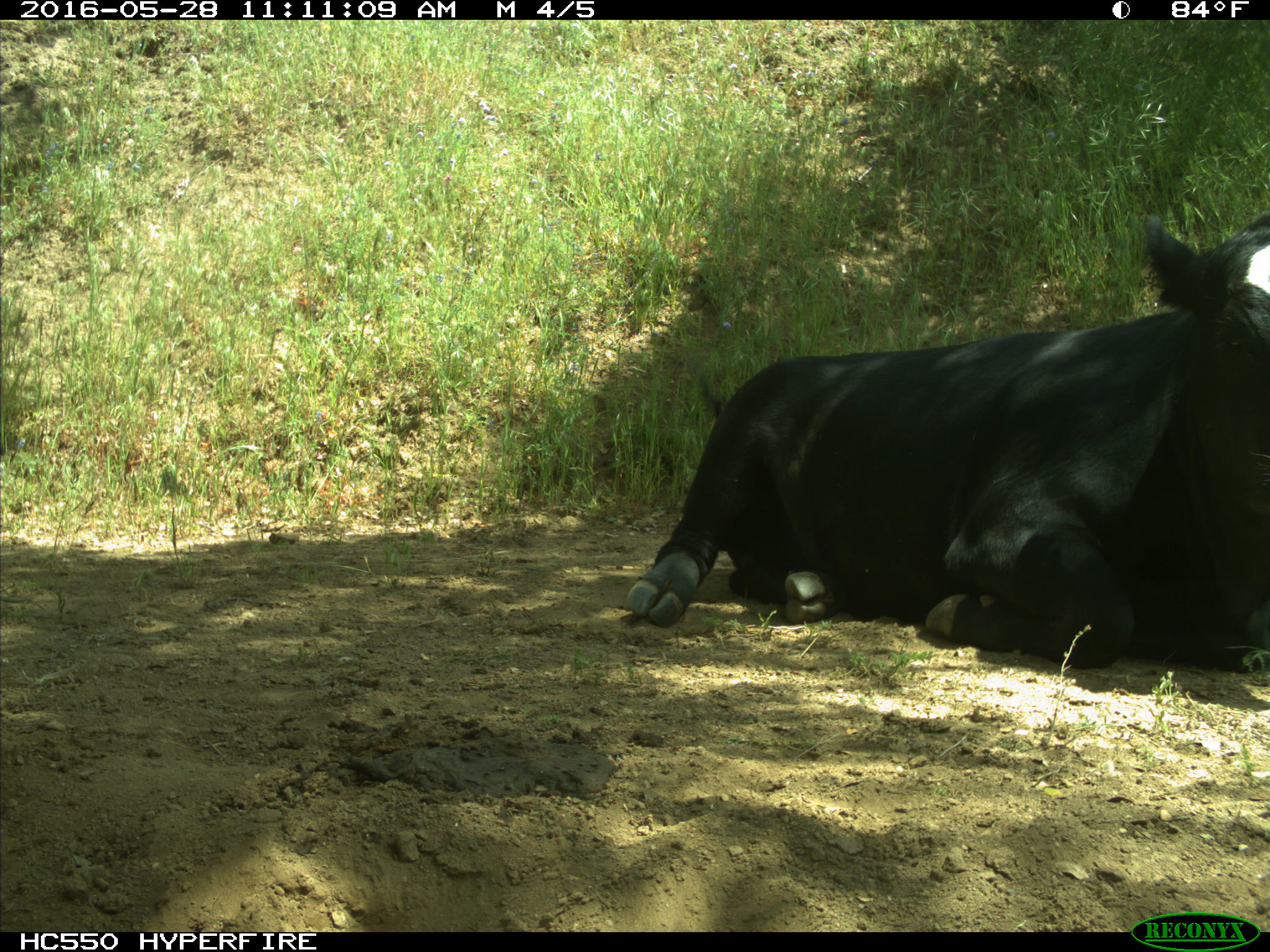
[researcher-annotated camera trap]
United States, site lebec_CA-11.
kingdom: Animalia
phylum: Chordata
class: Mammalia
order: Artiodactyla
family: Bovidae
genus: Bos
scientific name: Bos taurus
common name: domestic cow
Bos taurus (domestic cow).